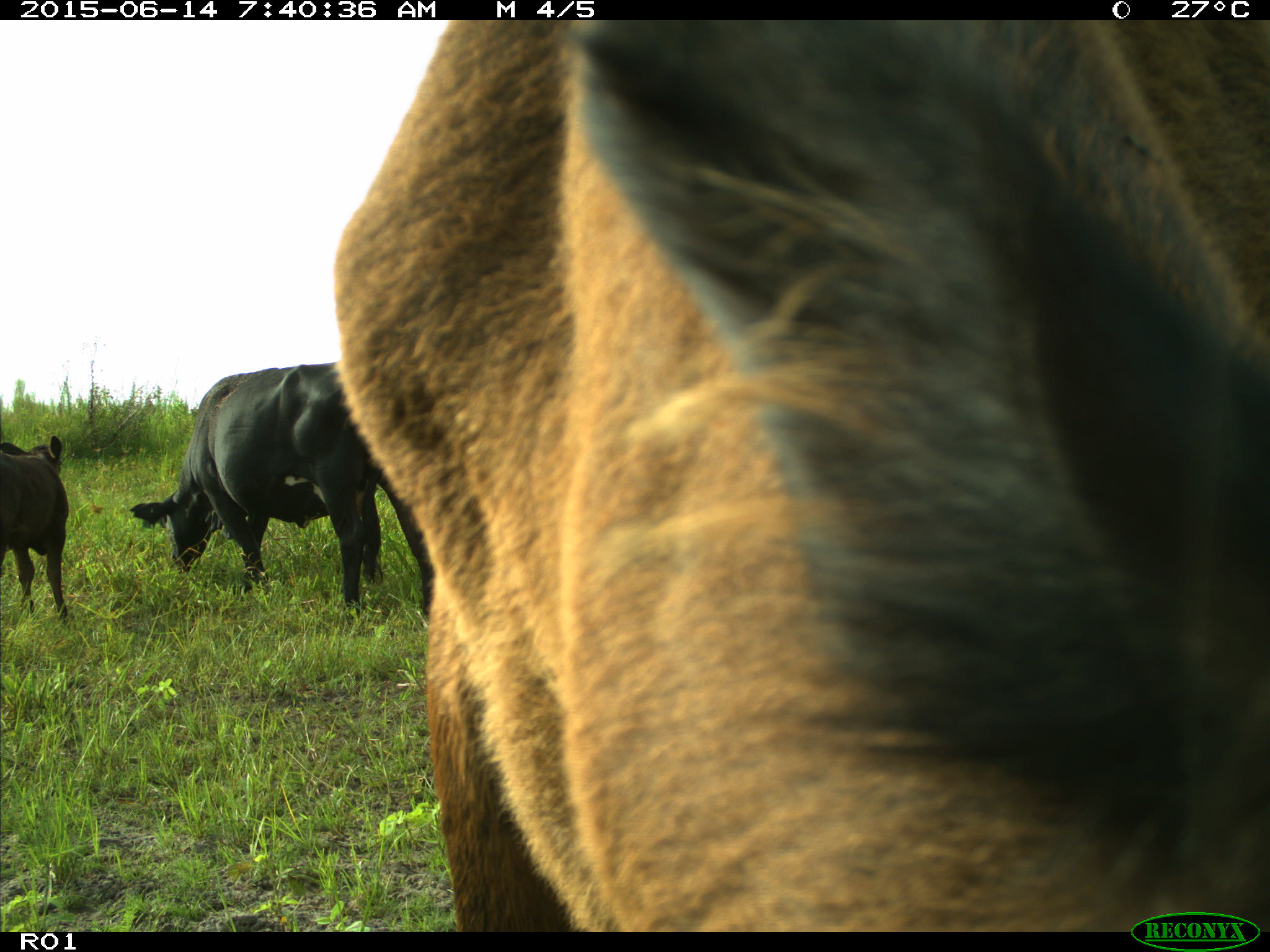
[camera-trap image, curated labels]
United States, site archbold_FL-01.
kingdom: Animalia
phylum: Chordata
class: Mammalia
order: Artiodactyla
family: Bovidae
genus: Bos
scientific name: Bos taurus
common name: domestic cow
Bos taurus (domestic cow).